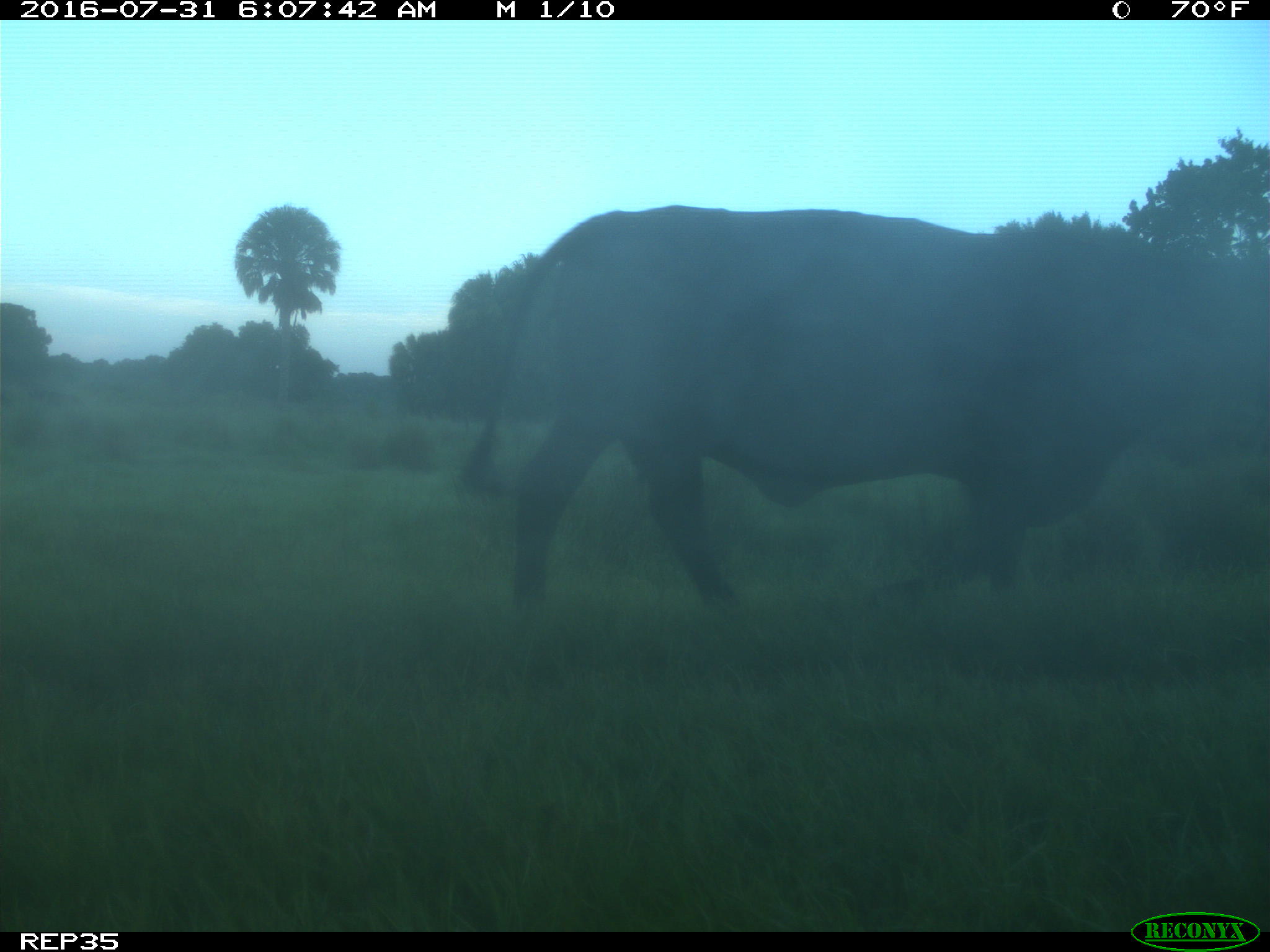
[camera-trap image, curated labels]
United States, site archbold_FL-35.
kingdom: Animalia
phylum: Chordata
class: Mammalia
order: Artiodactyla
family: Bovidae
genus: Bos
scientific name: Bos taurus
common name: domestic cow